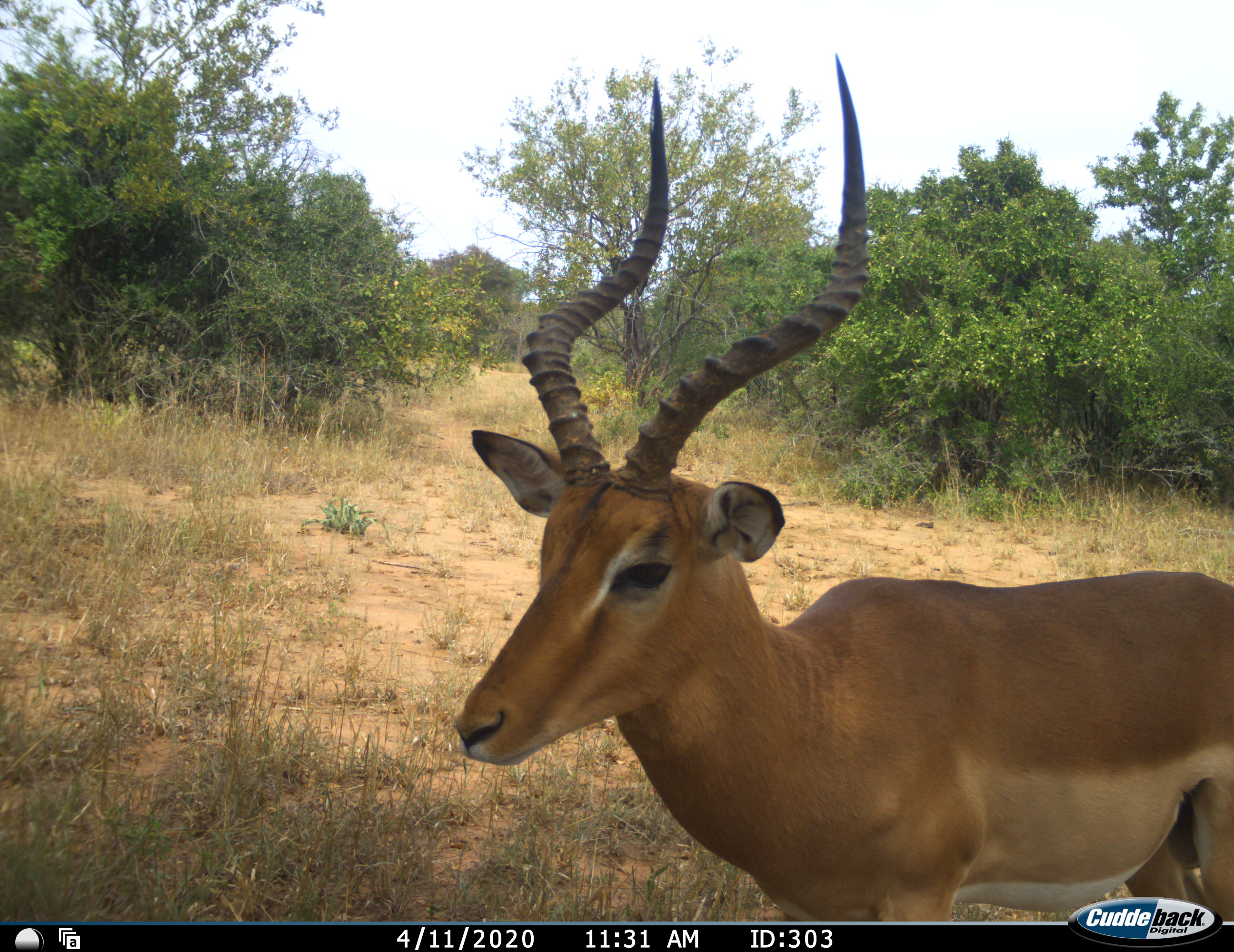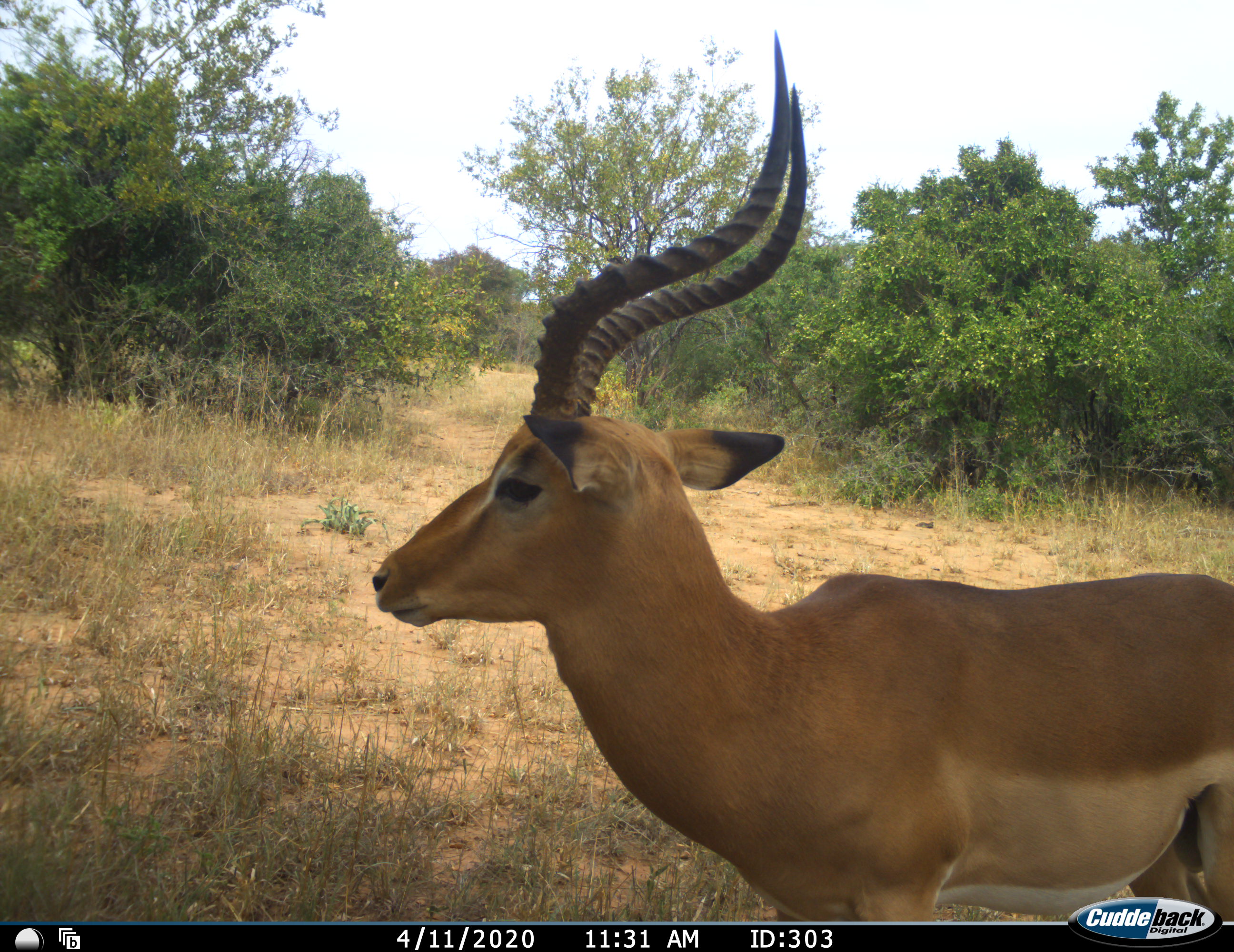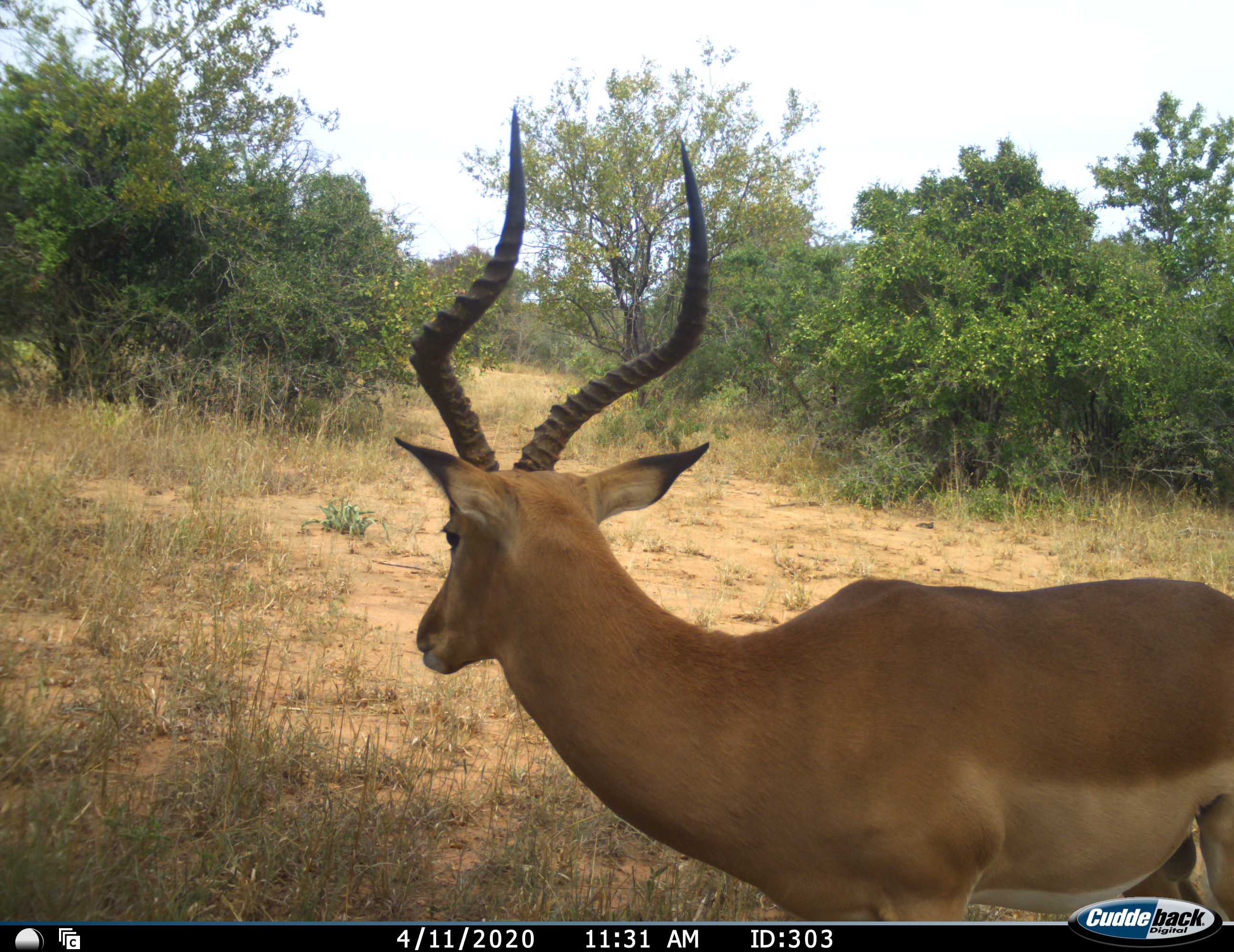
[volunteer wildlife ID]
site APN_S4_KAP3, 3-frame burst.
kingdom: Animalia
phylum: Chordata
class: Mammalia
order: Artiodactyla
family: Bovidae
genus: Aepyceros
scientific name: Aepyceros melampus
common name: impala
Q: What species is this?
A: Impala (Aepyceros melampus).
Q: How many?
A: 1.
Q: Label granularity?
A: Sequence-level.